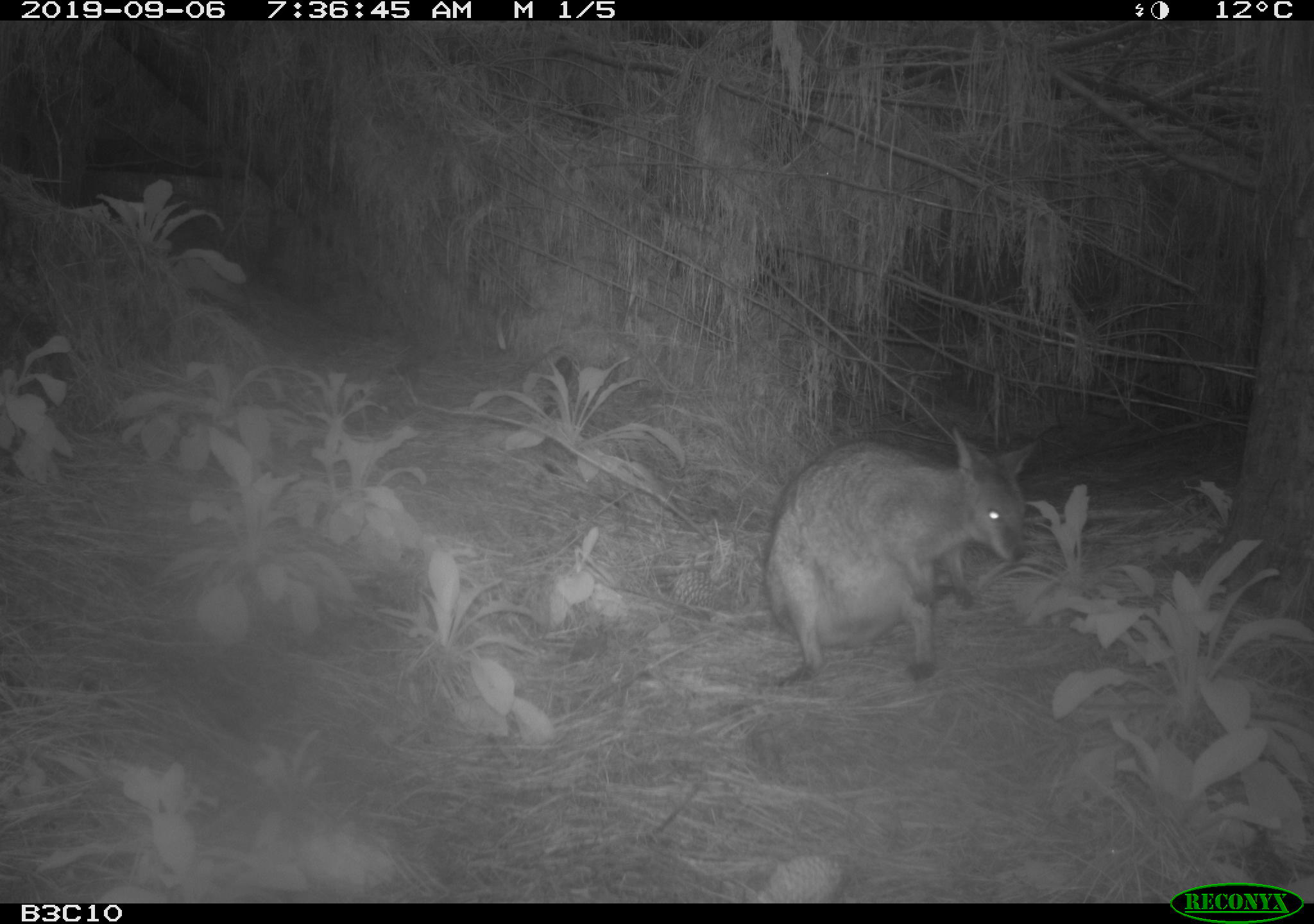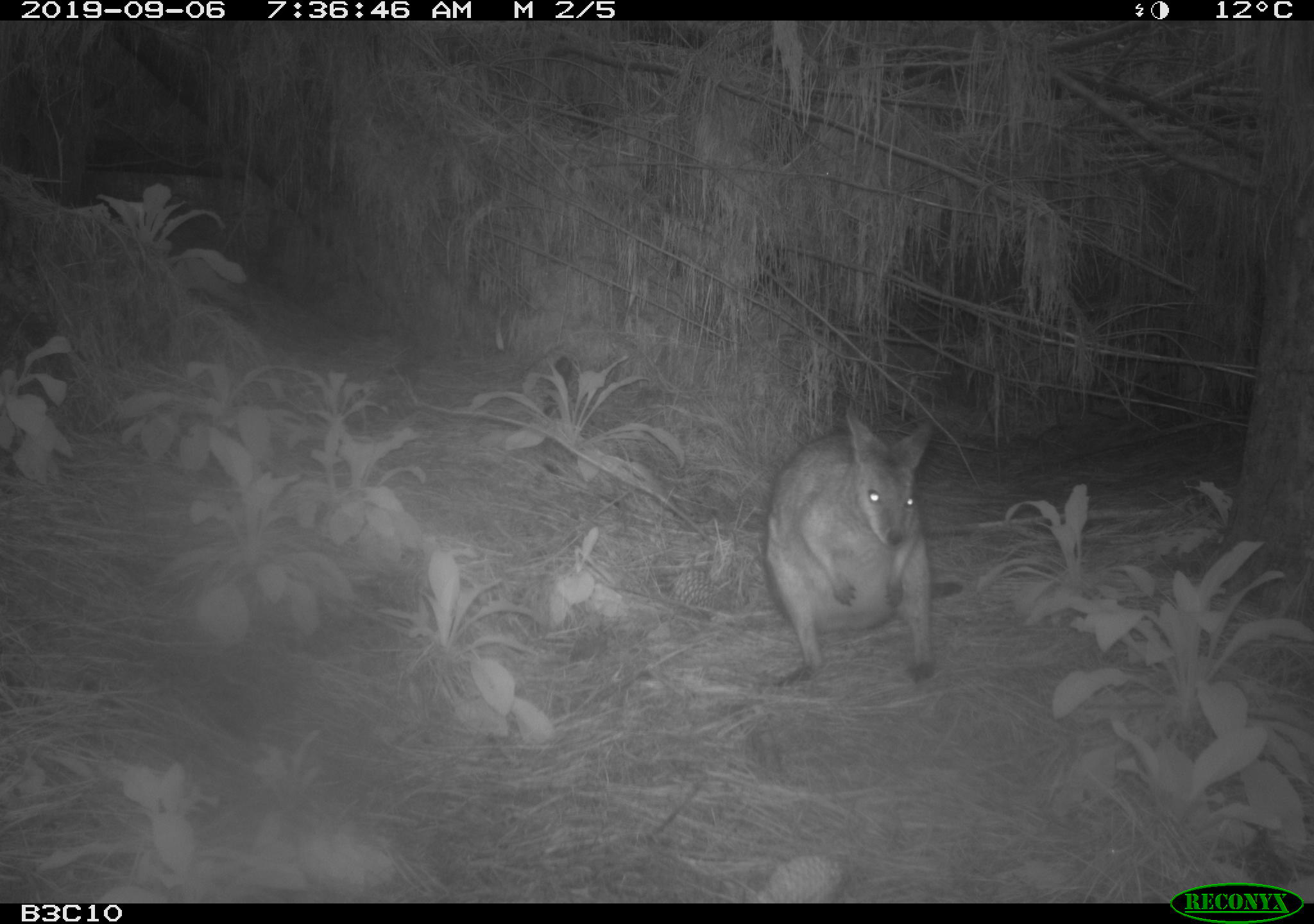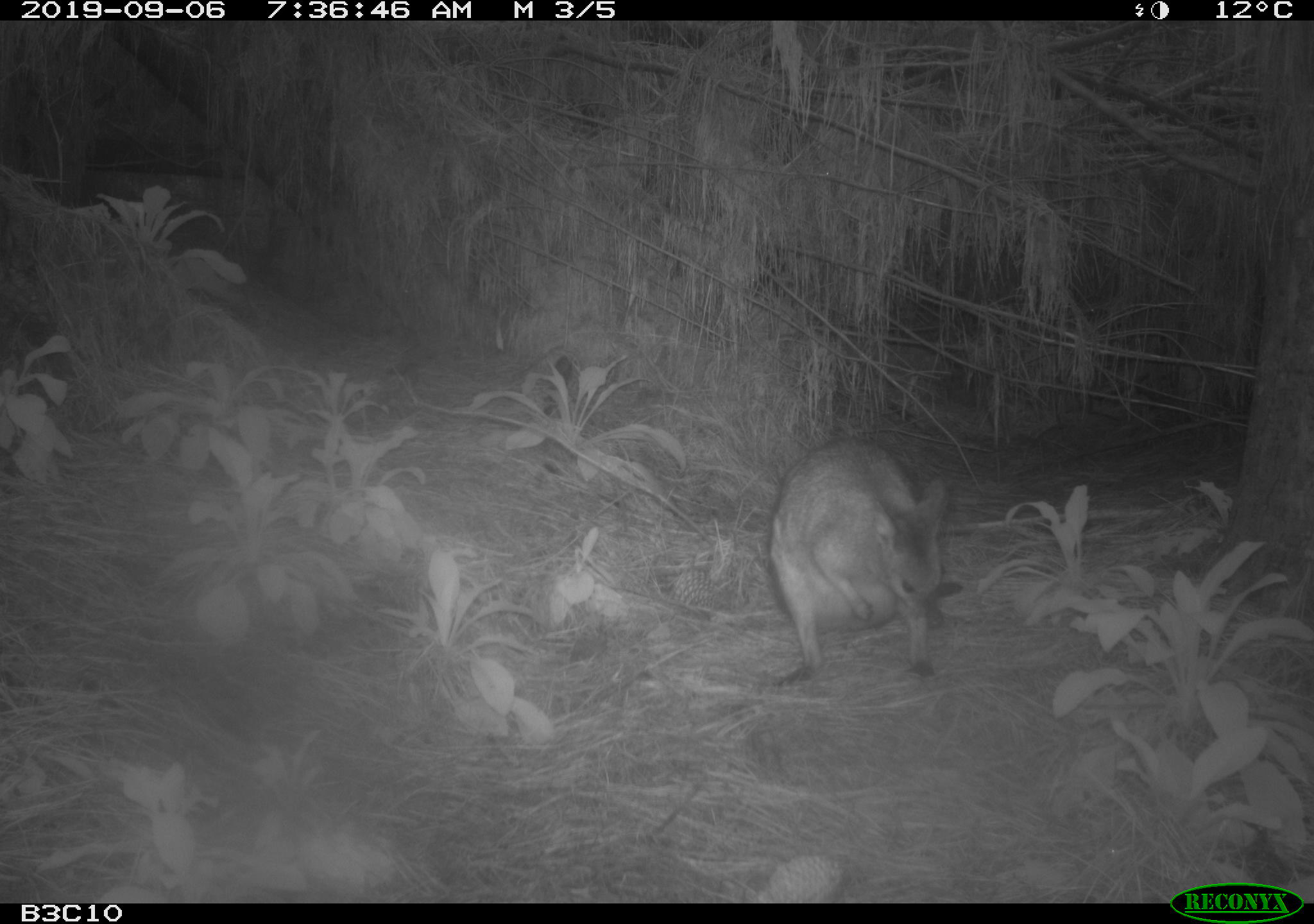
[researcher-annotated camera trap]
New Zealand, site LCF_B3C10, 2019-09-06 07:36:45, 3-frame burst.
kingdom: Animalia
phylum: Chordata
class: Mammalia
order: Diprotodontia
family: Macropodidae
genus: Notamacropus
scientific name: Notamacropus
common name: wallaby